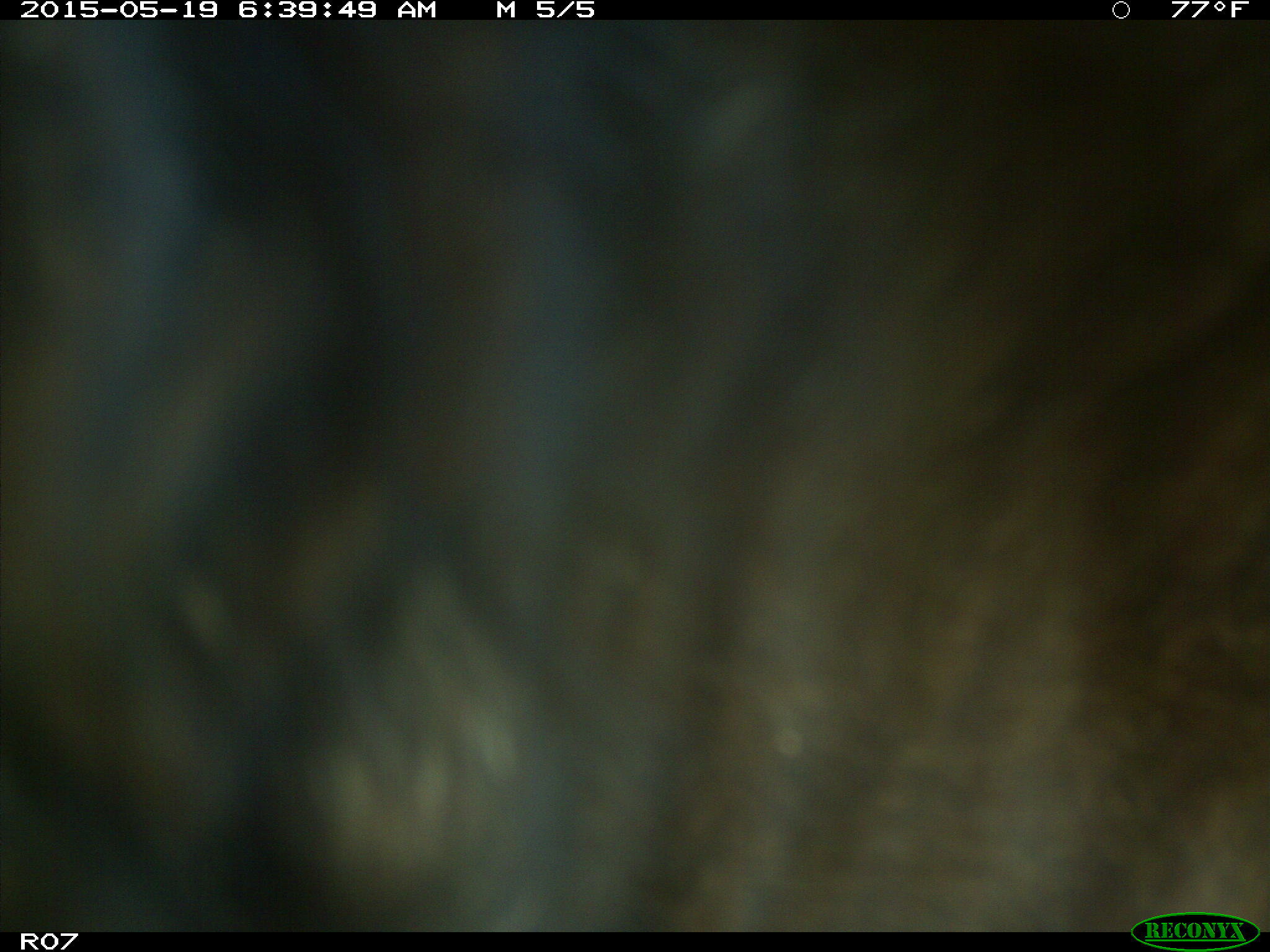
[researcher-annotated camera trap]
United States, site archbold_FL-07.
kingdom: Animalia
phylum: Chordata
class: Mammalia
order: Artiodactyla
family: Bovidae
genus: Bos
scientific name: Bos taurus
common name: domestic cow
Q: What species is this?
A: Bos taurus (domestic cow).